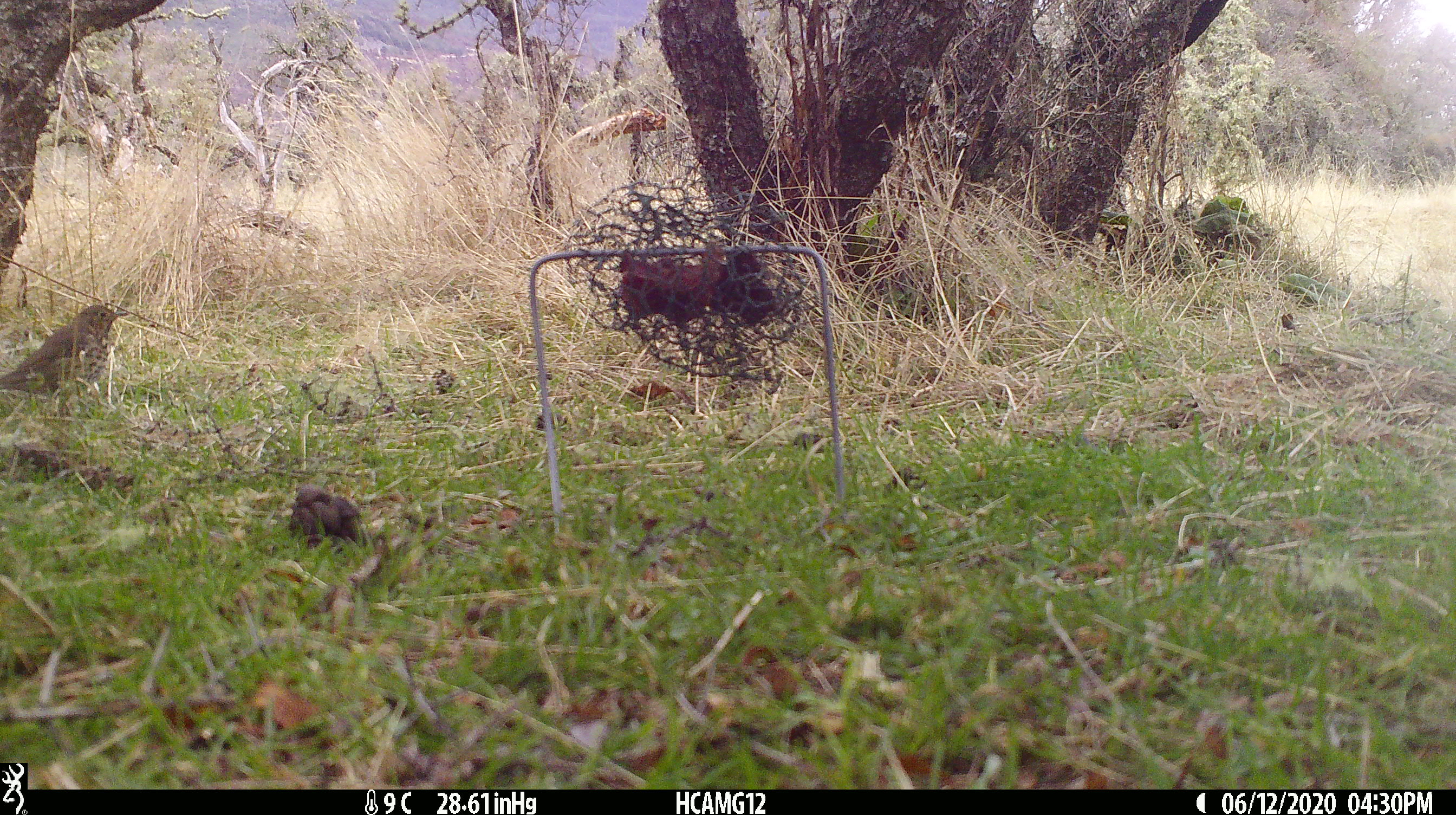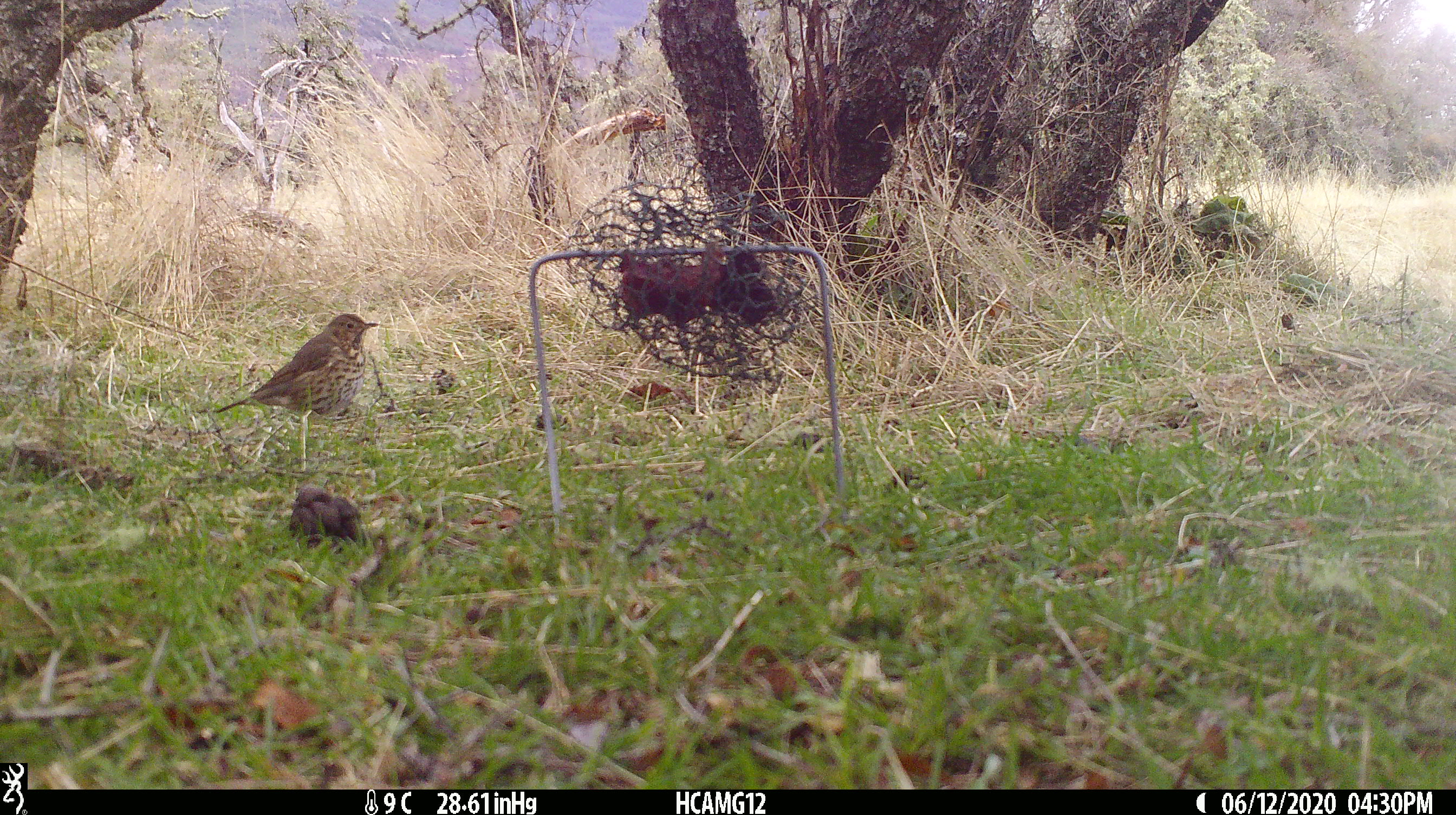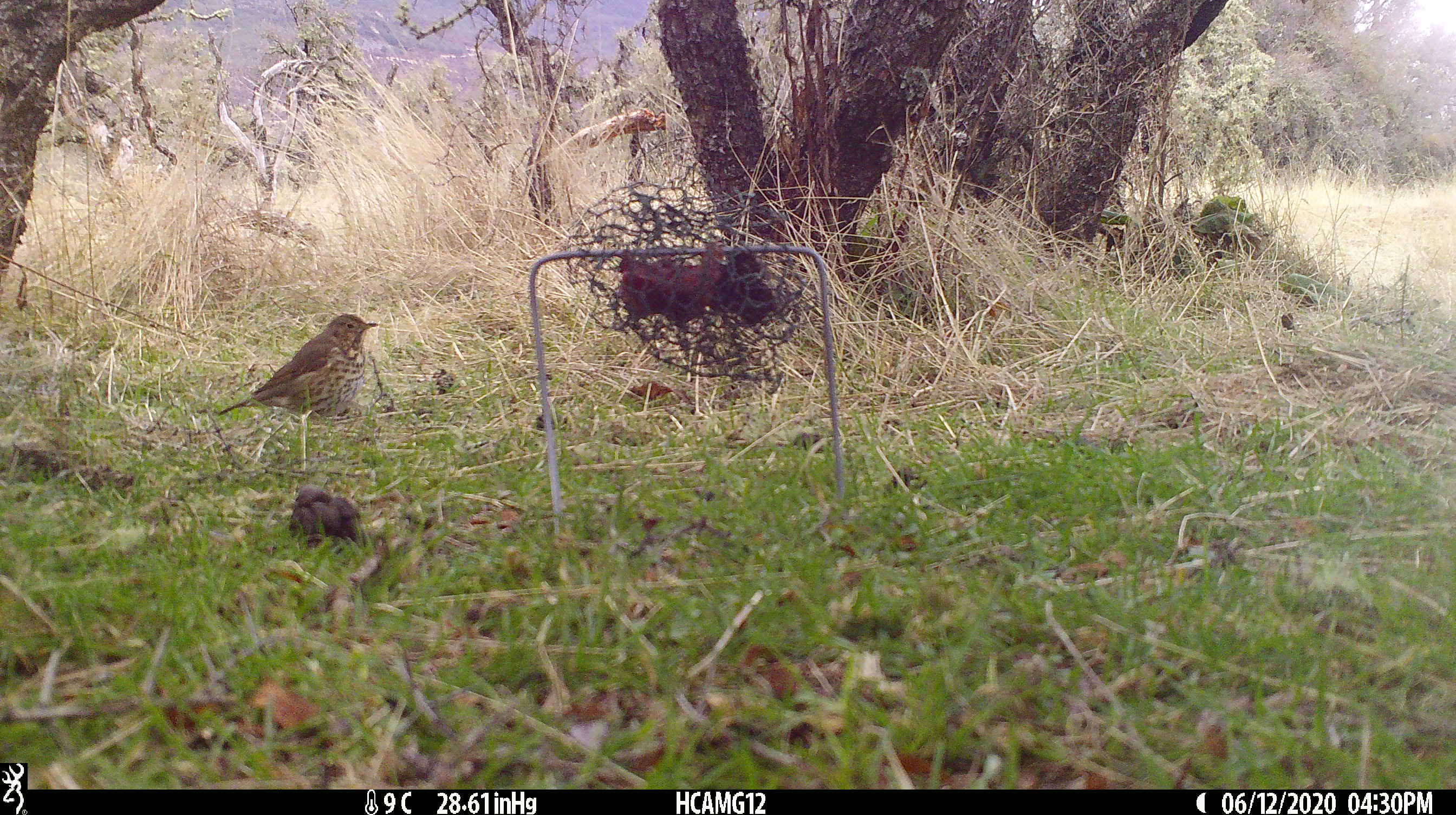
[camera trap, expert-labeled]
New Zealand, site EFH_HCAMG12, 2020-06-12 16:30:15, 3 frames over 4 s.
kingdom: Animalia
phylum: Chordata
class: Aves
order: Passeriformes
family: Turdidae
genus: Turdus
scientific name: Turdus philomelos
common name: song thrush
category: thrush